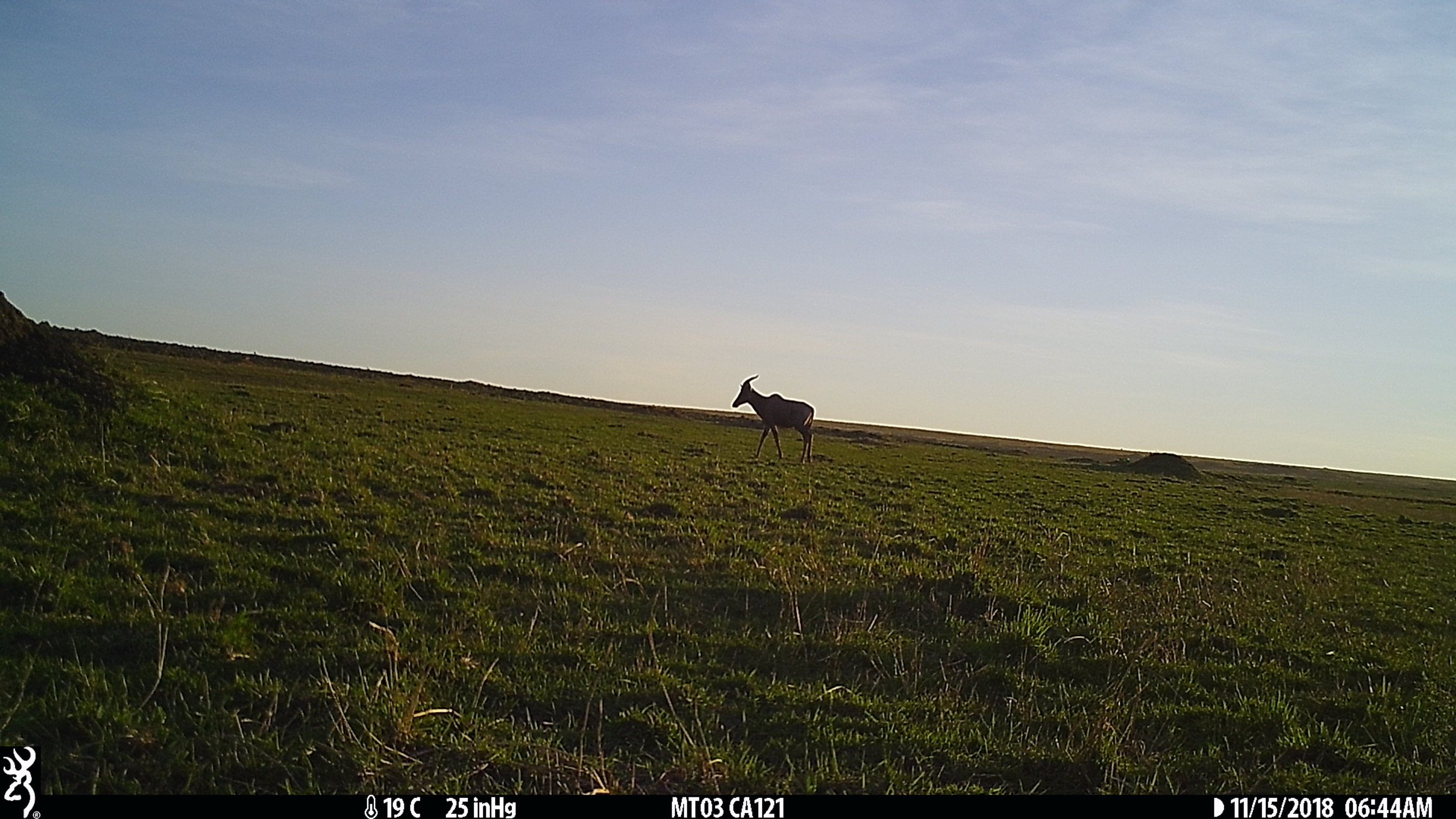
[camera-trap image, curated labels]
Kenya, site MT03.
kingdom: Animalia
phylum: Chordata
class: Mammalia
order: Artiodactyla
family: Bovidae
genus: Damaliscus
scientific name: Damaliscus lunatus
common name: topi